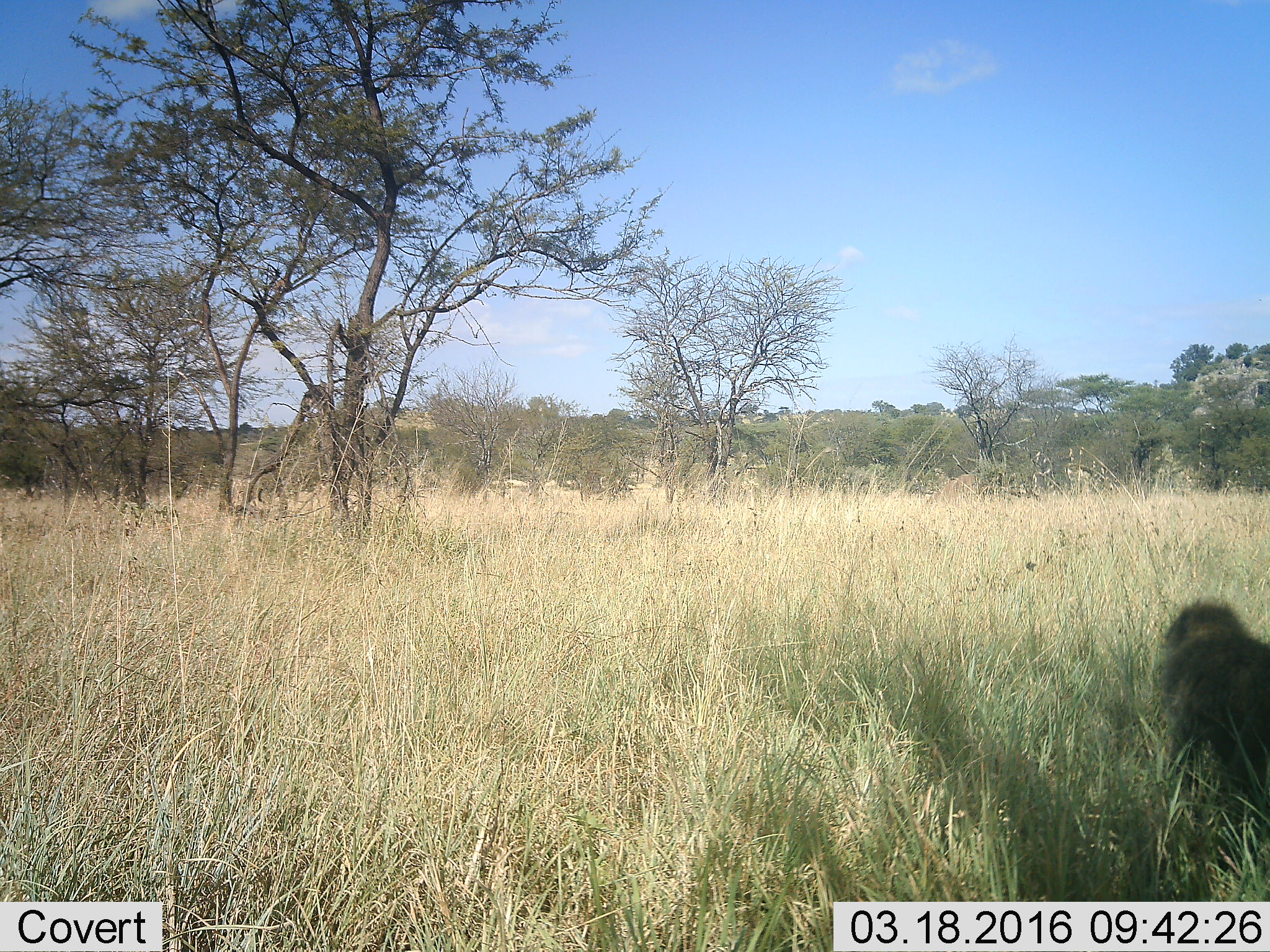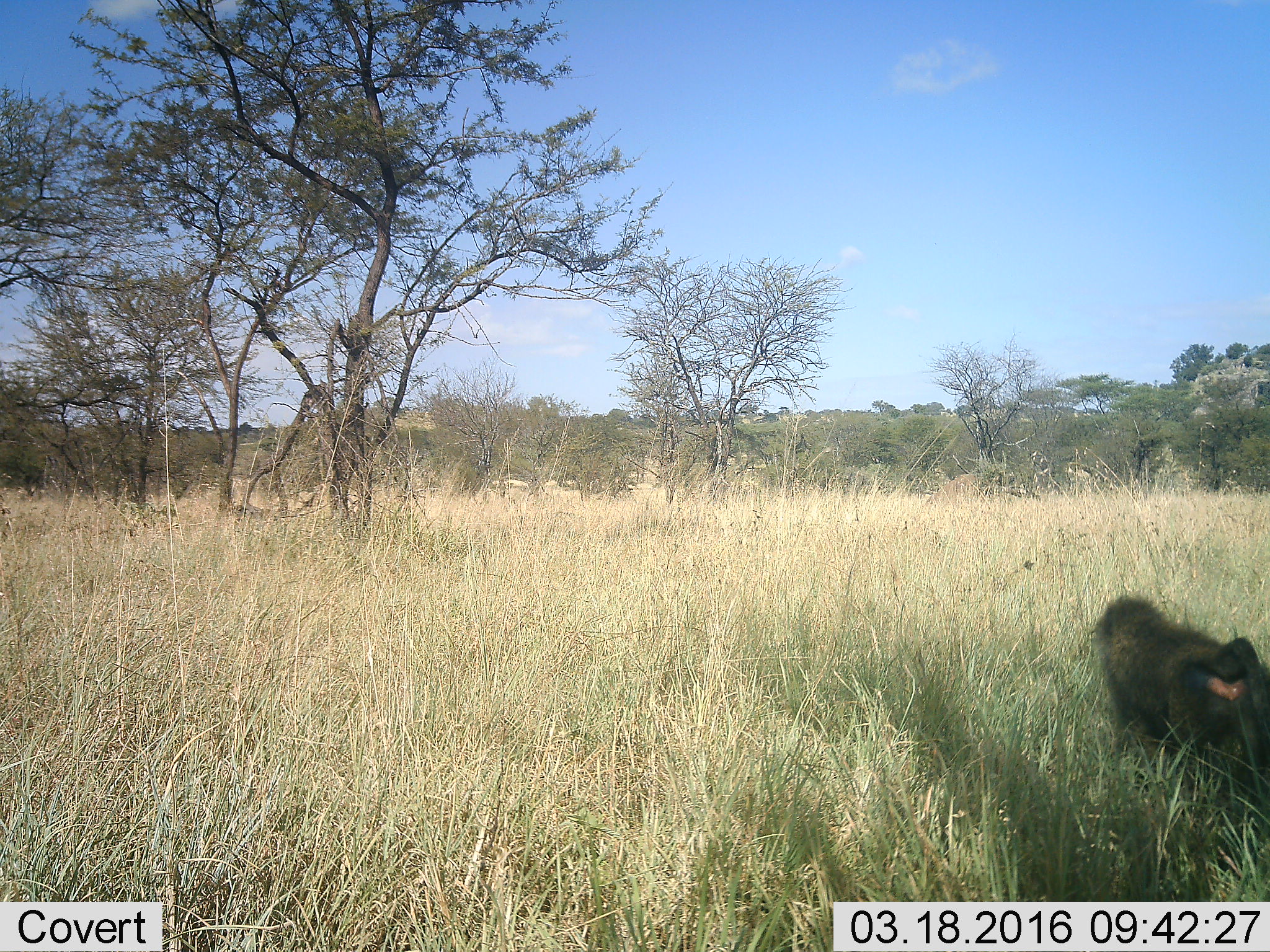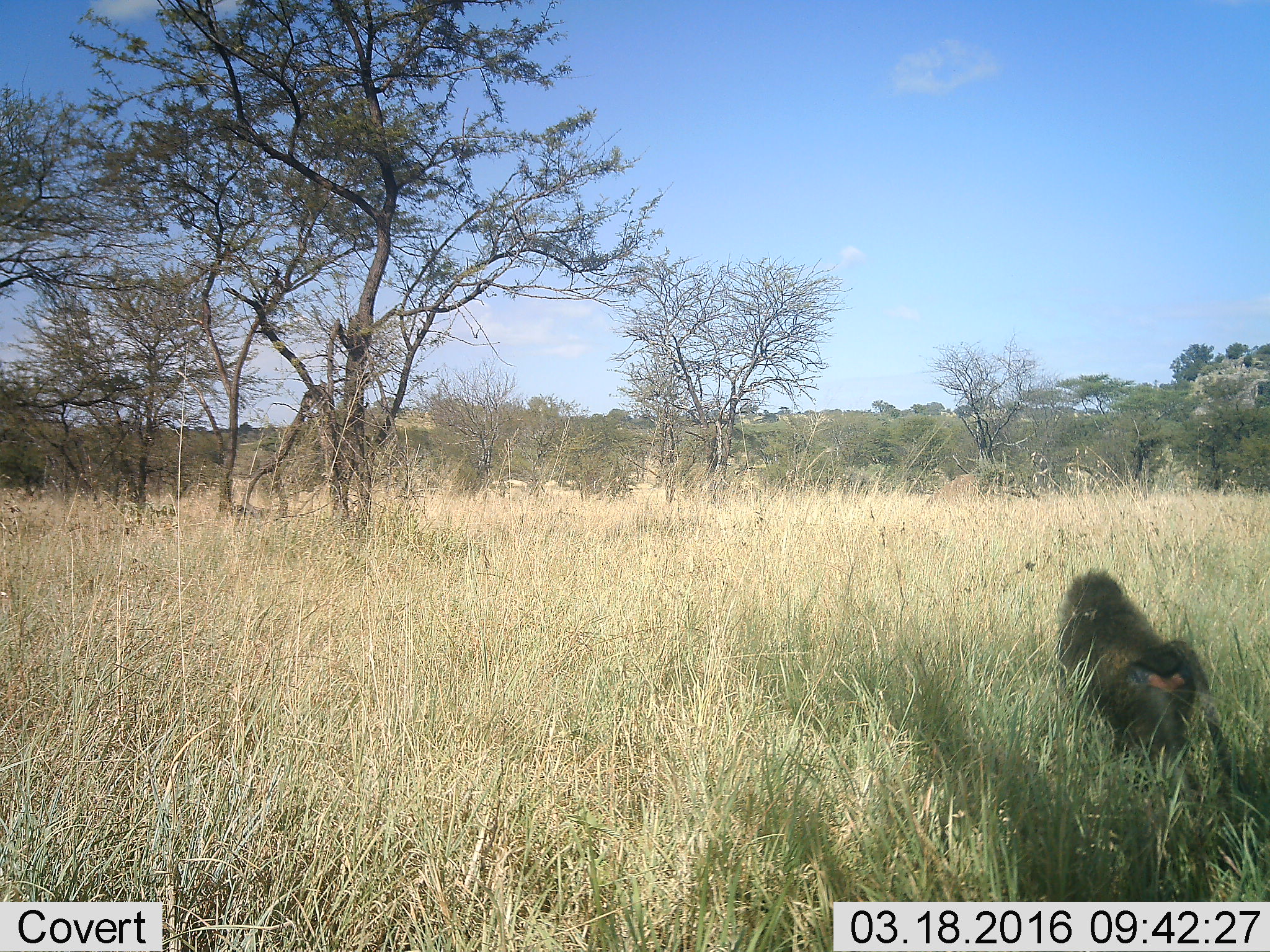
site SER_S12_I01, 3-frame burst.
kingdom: Animalia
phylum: Chordata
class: Mammalia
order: Primates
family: Cercopithecidae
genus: Papio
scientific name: Papio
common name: baboon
Baboon (Papio), count 1. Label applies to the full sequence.